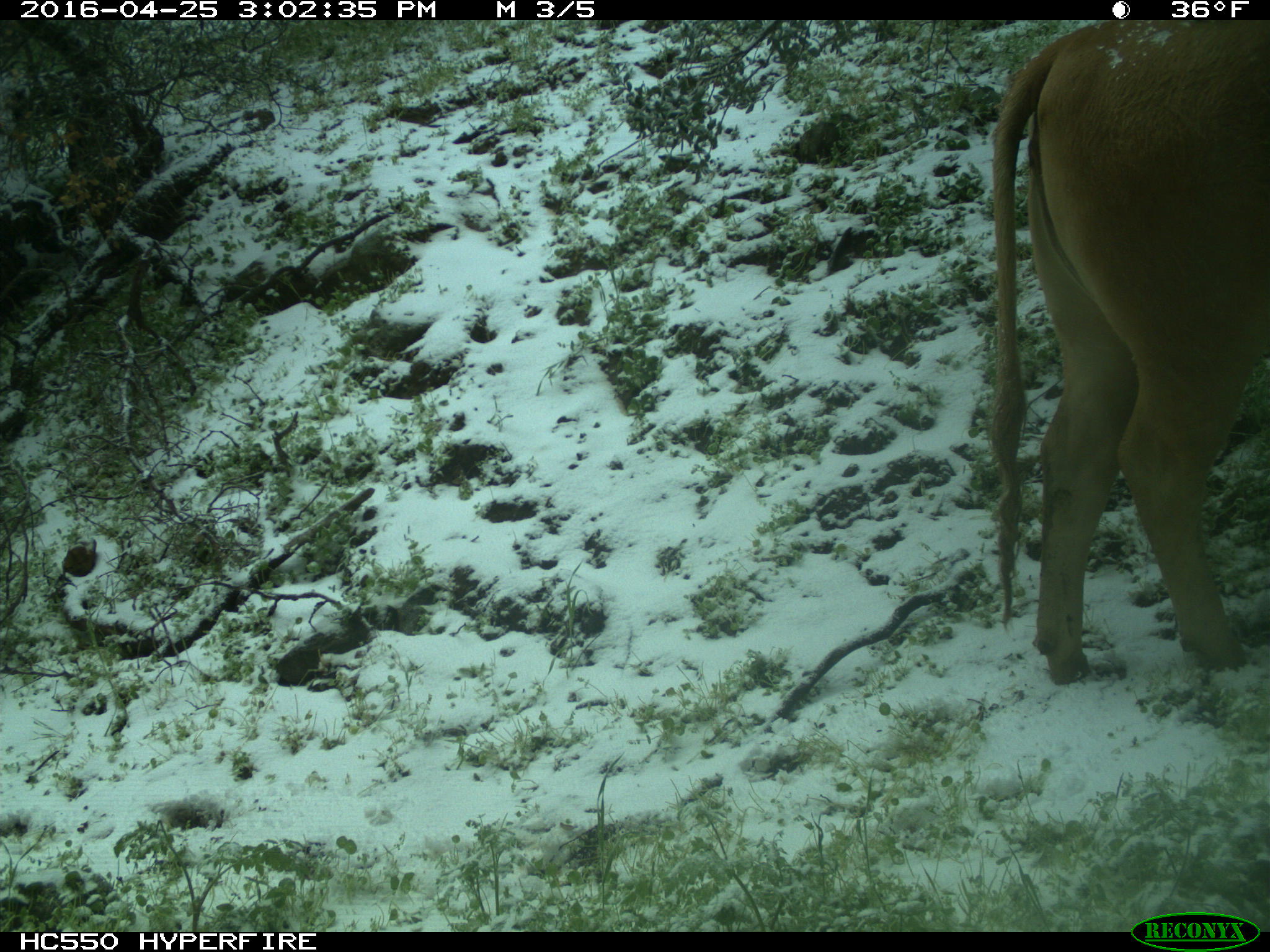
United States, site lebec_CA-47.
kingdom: Animalia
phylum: Chordata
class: Mammalia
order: Artiodactyla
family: Bovidae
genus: Bos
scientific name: Bos taurus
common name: domestic cow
Bos taurus (domestic cow).